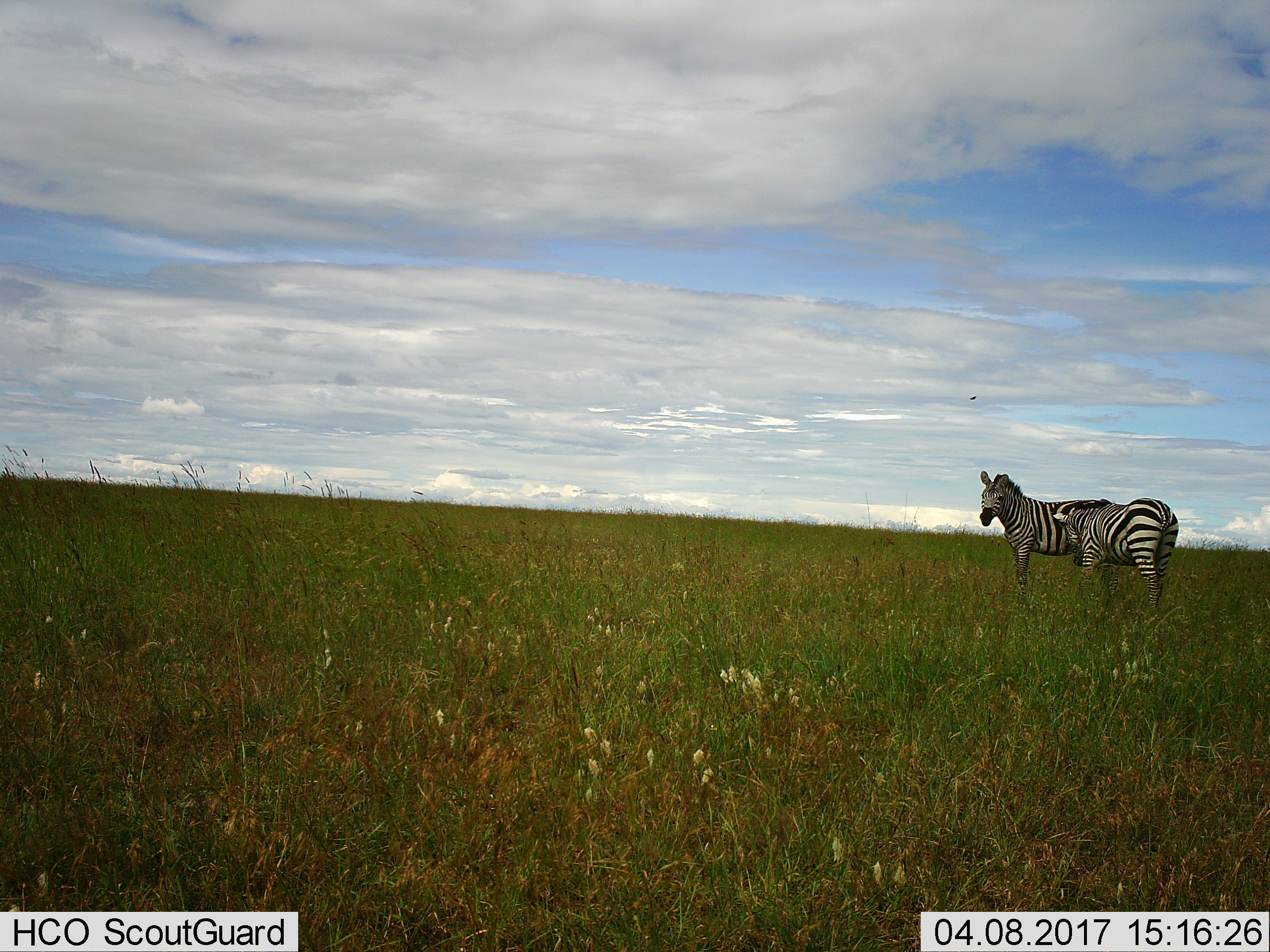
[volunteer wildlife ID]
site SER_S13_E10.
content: unidentified animal